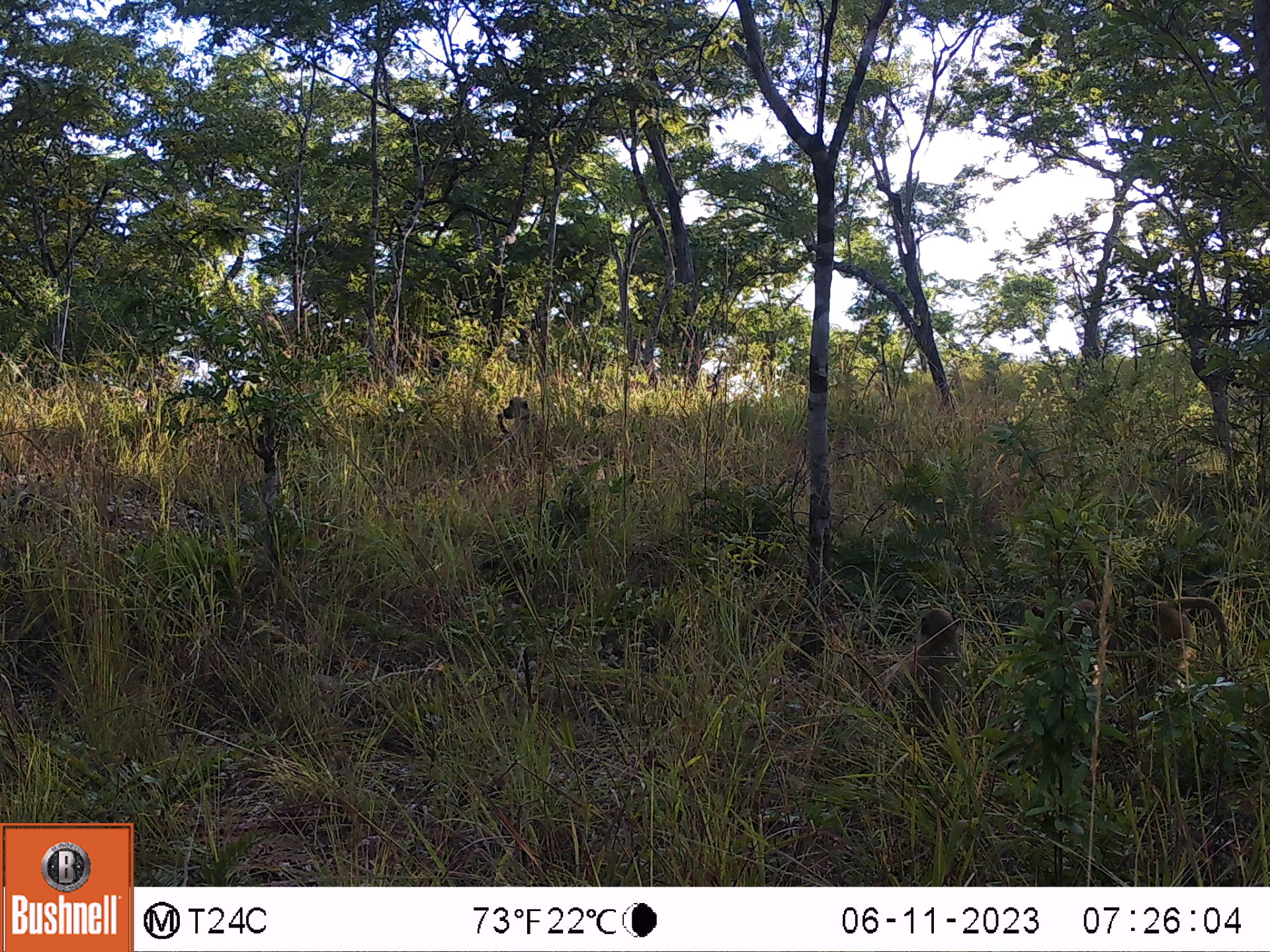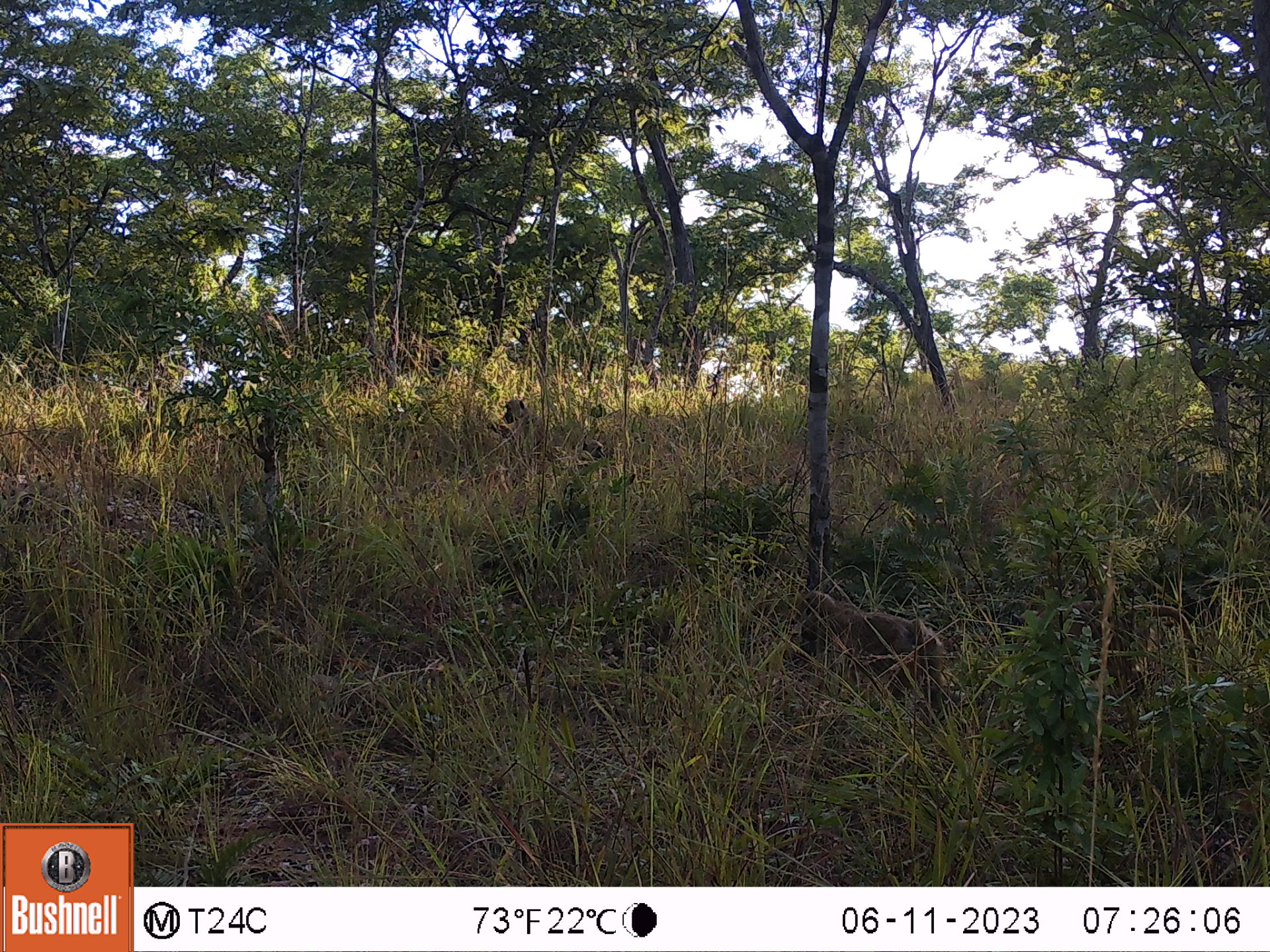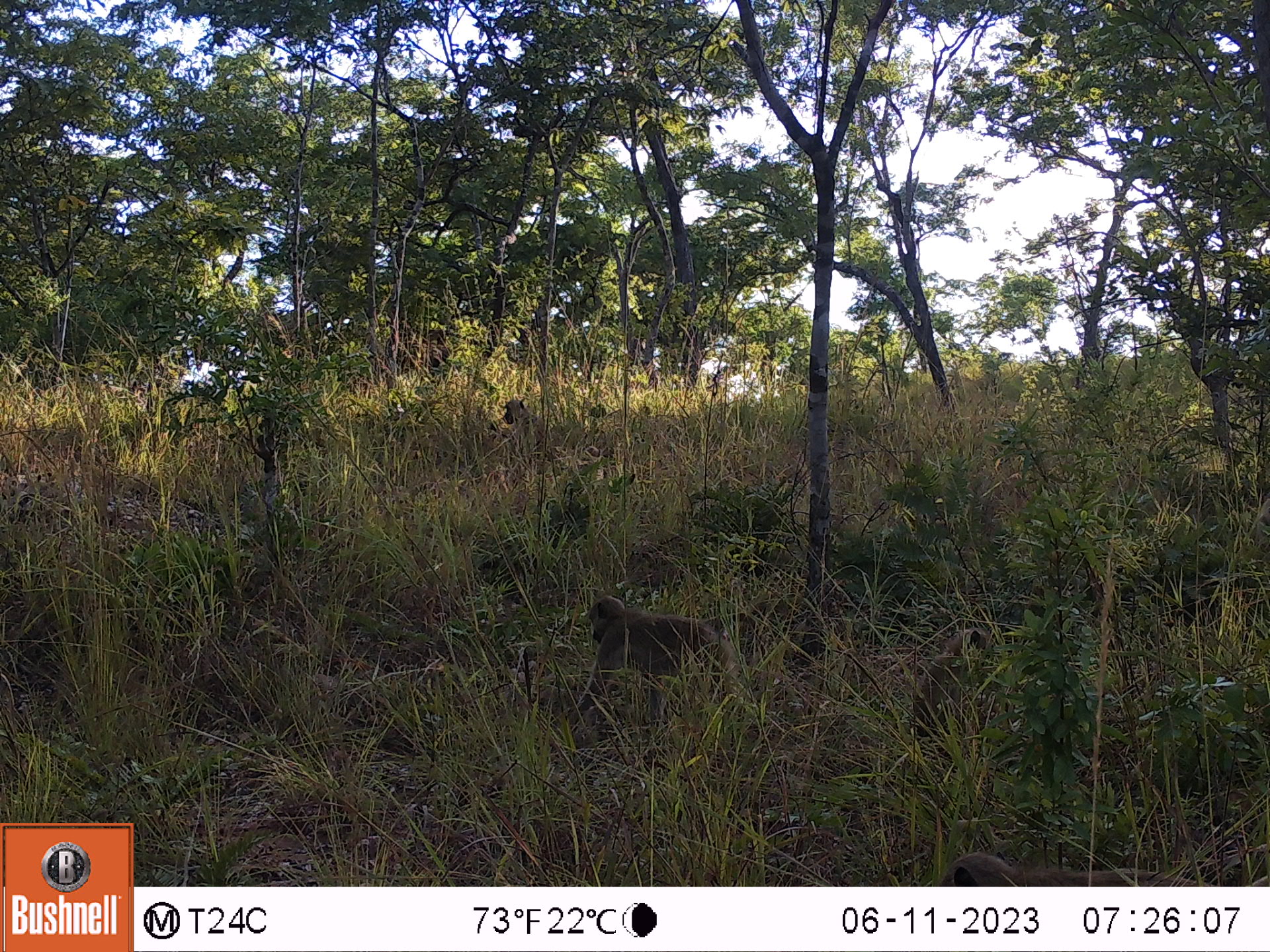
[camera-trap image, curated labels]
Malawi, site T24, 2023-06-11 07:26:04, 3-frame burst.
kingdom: Animalia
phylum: Chordata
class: Mammalia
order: Primates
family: Cercopithecidae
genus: Papio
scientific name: Papio cynocephalus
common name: yellow baboon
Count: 3.